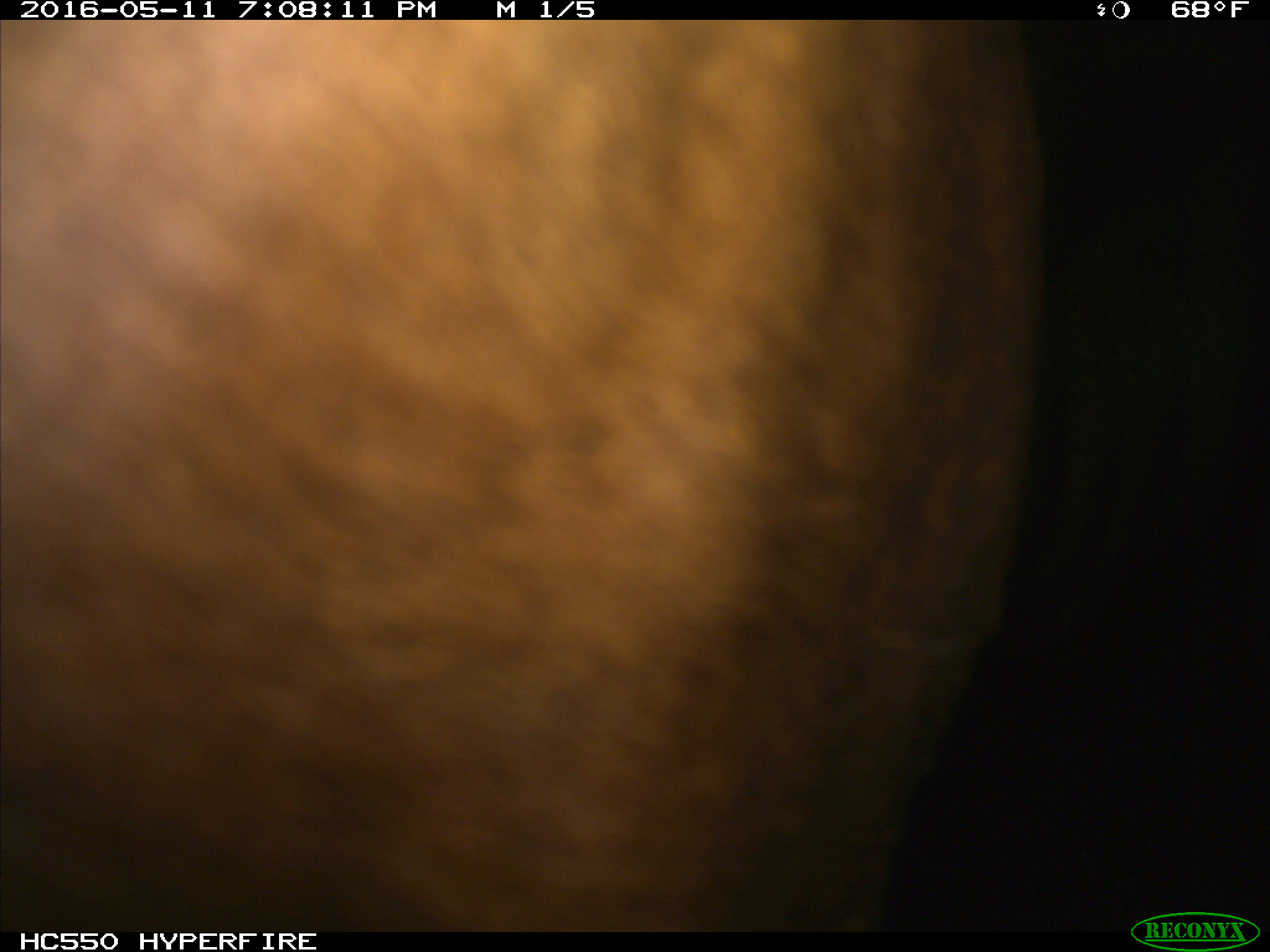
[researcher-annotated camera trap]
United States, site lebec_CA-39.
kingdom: Animalia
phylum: Chordata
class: Mammalia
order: Artiodactyla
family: Bovidae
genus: Bos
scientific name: Bos taurus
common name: domestic cow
Bos taurus (domestic cow).